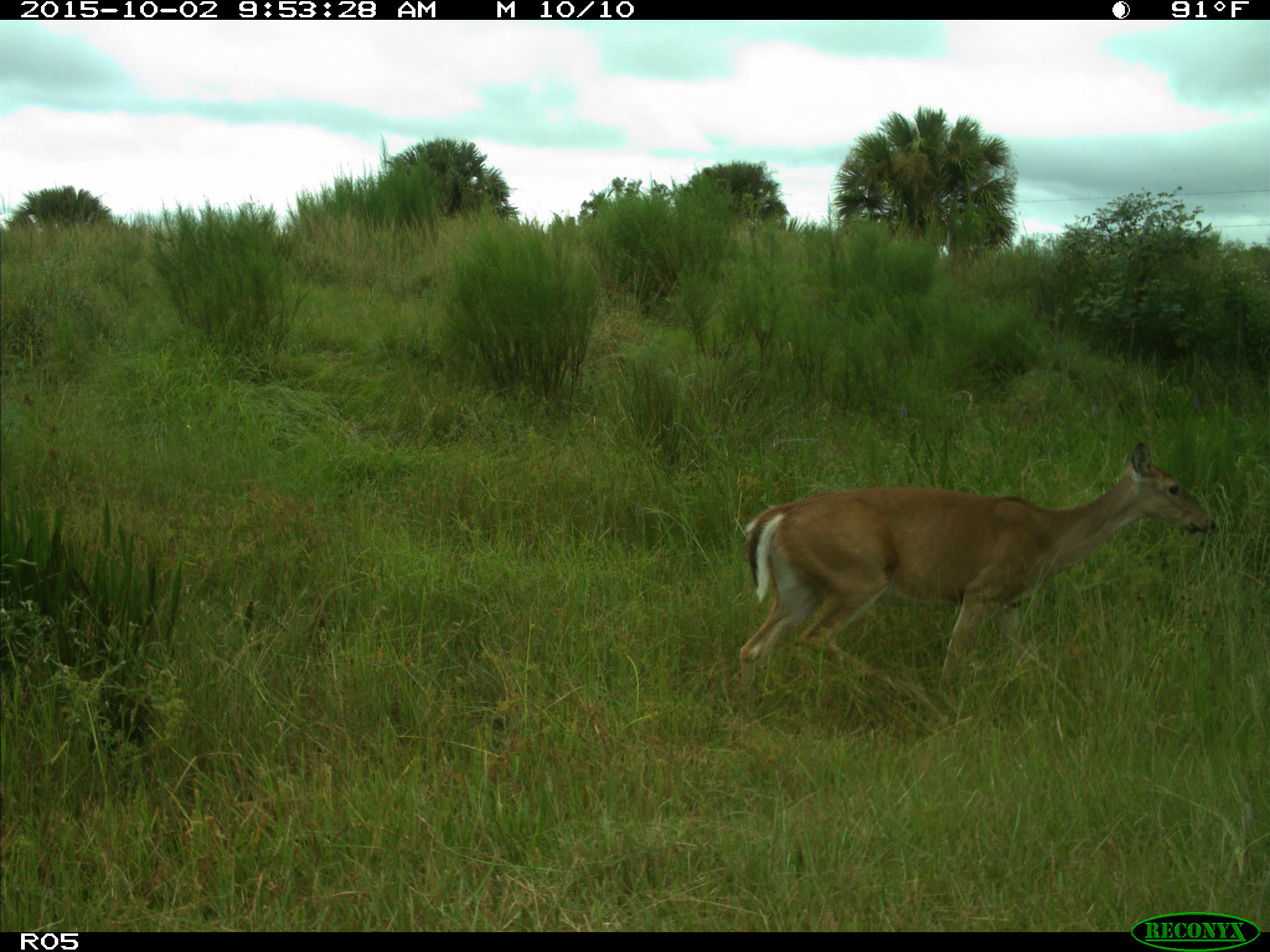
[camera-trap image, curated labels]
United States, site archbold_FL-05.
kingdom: Animalia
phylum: Chordata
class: Mammalia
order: Artiodactyla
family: Cervidae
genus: Odocoileus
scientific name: Odocoileus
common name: deer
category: unidentified deer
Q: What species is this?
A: Unidentified deer (deer) (Odocoileus).